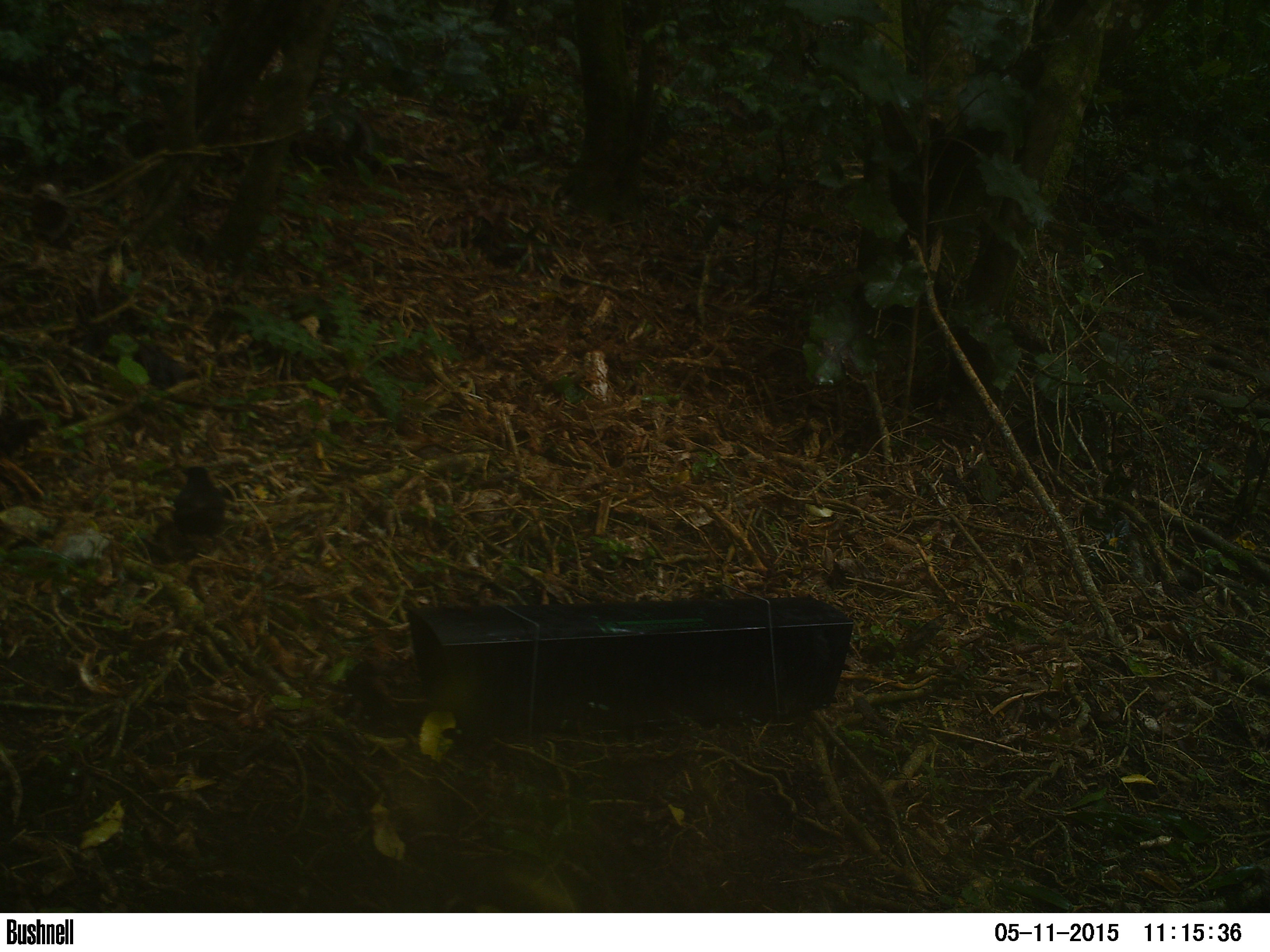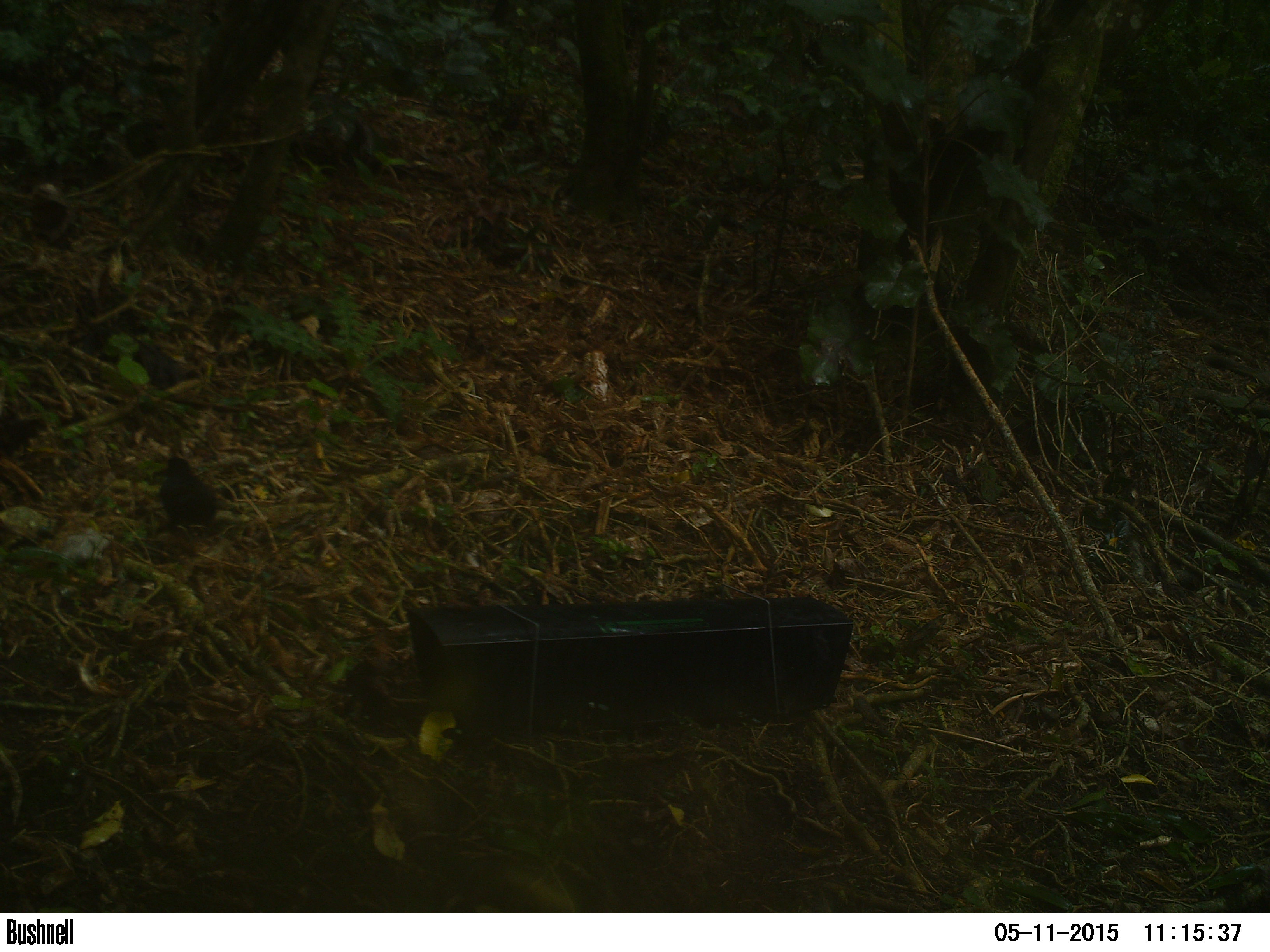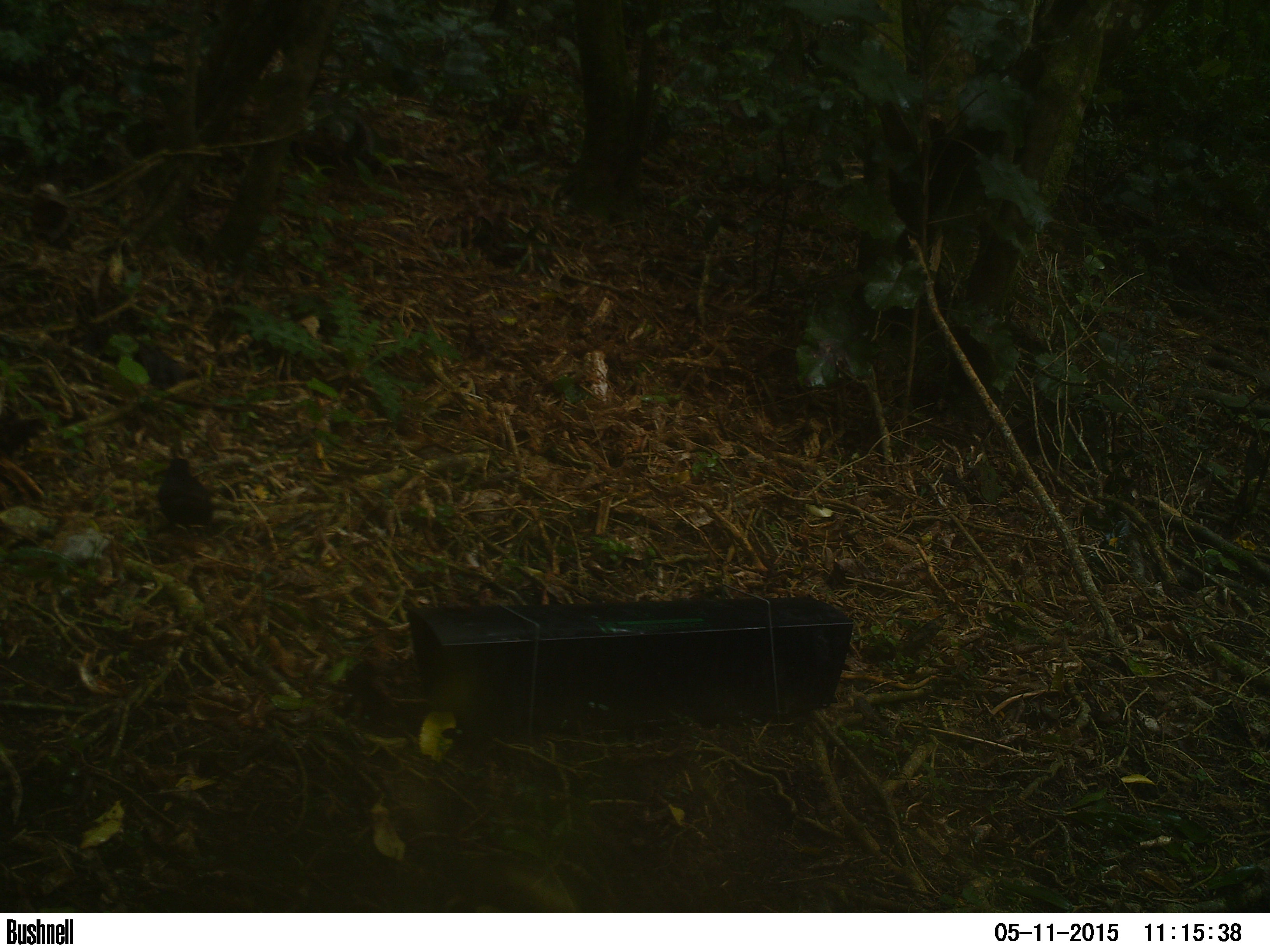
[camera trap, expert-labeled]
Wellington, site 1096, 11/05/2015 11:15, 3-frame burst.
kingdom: Animalia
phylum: Chordata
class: Aves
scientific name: Aves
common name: bird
Bird (Aves).